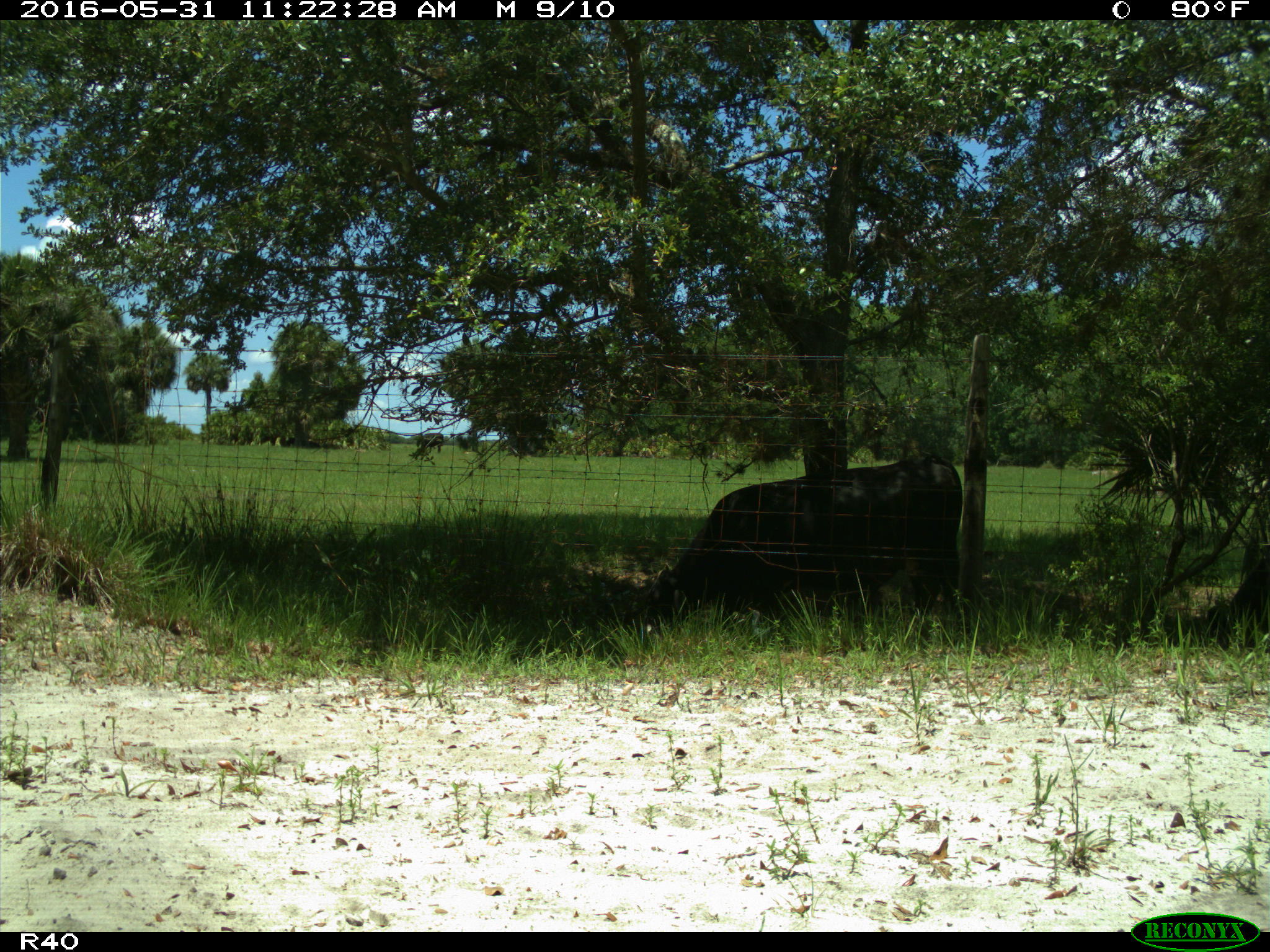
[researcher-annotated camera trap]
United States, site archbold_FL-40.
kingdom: Animalia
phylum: Chordata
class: Mammalia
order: Artiodactyla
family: Bovidae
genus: Bos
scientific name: Bos taurus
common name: domestic cow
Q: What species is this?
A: Bos taurus (domestic cow).